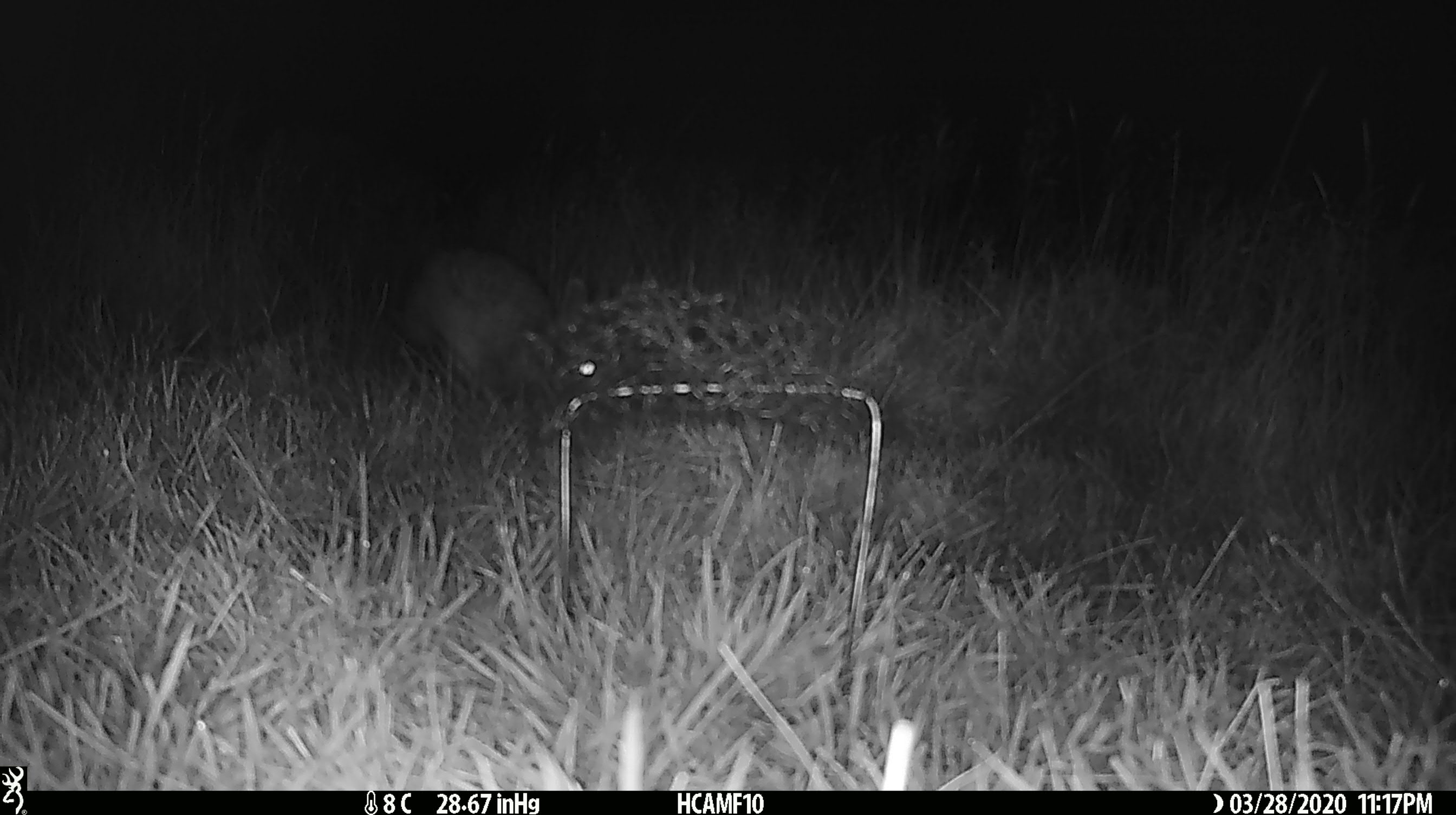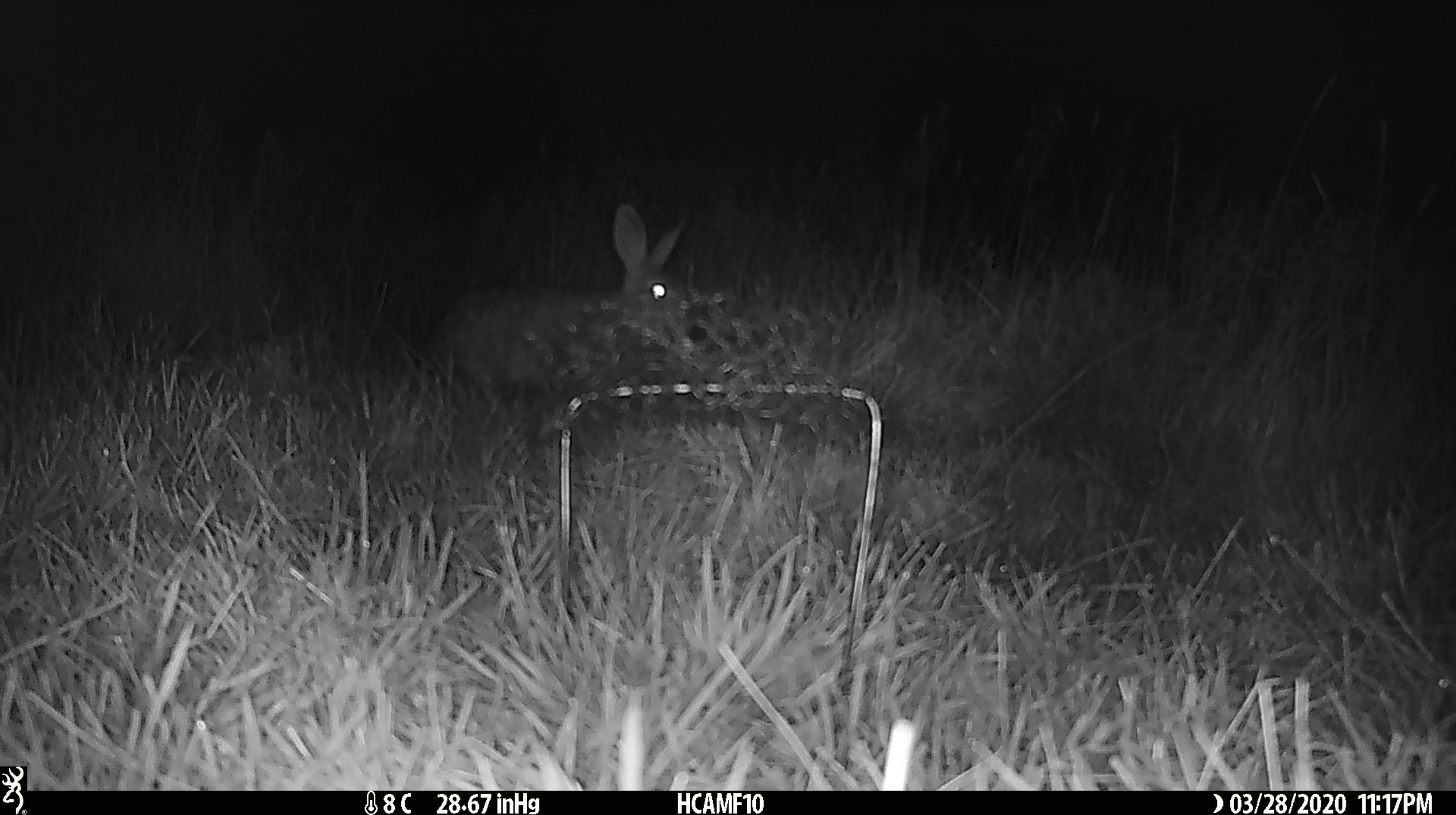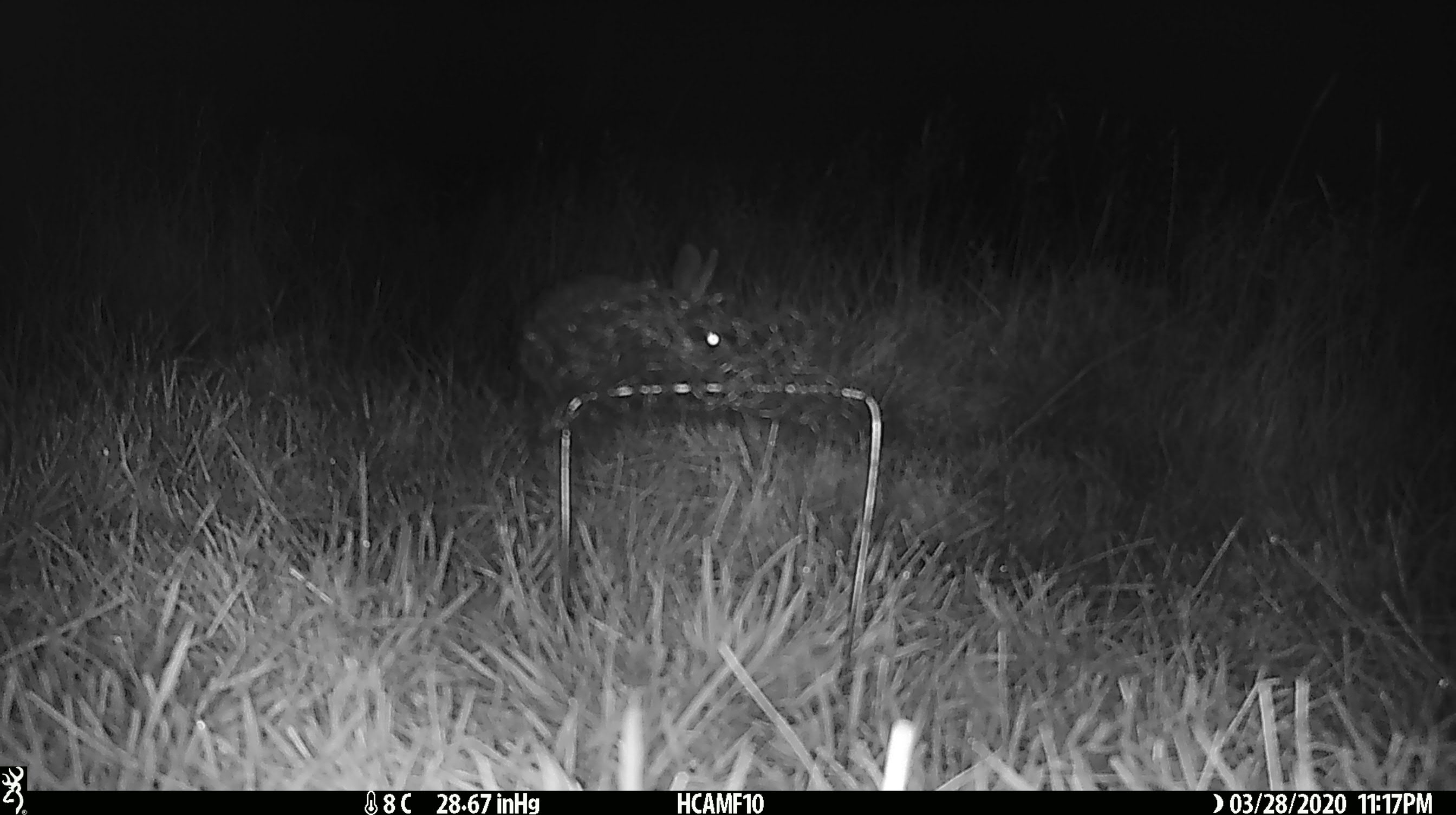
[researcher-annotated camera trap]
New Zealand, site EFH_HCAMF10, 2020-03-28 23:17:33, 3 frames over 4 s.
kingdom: Animalia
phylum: Chordata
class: Mammalia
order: Lagomorpha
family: Leporidae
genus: Oryctolagus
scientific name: Oryctolagus cuniculus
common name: european rabbit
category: rabbit